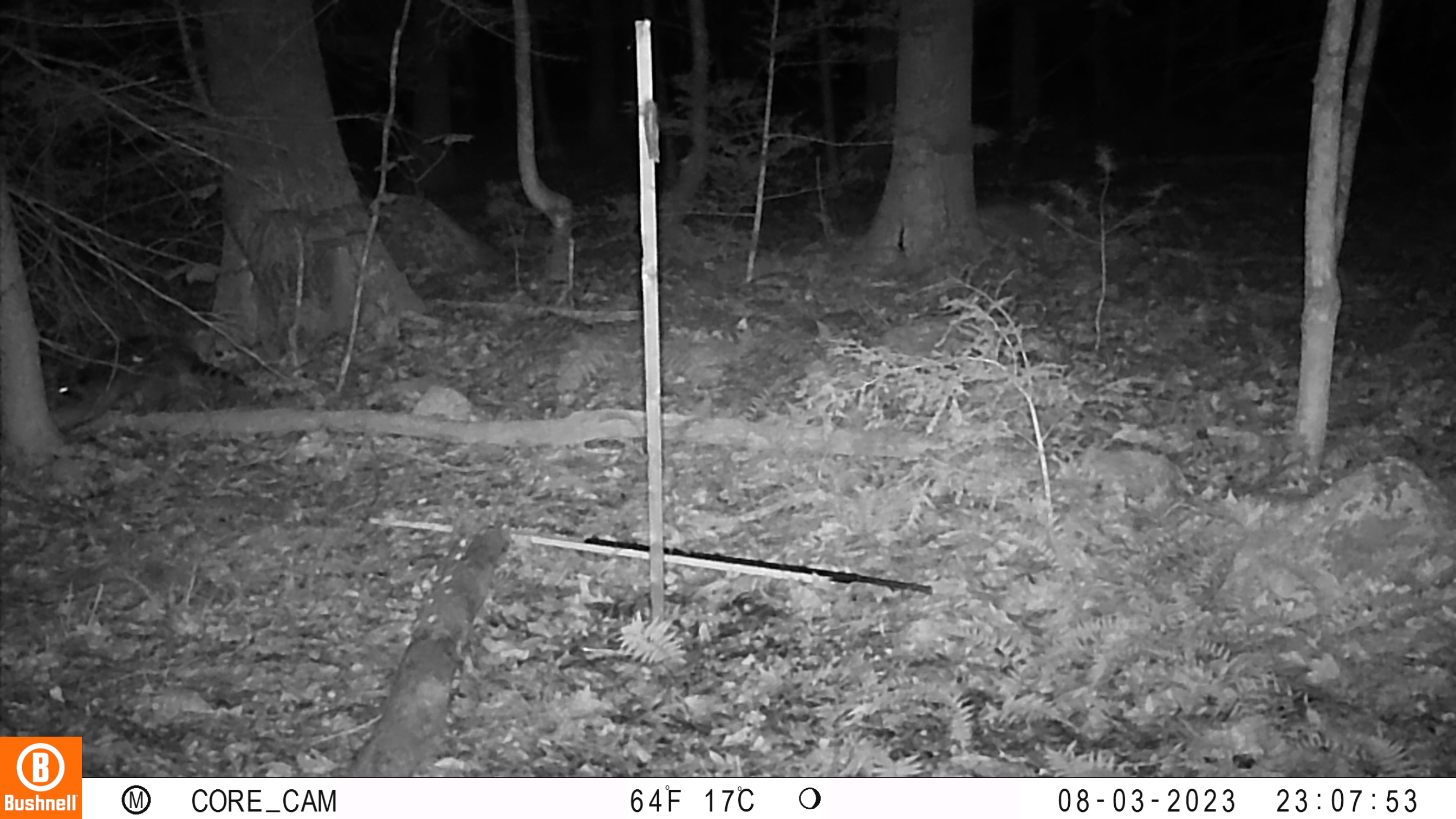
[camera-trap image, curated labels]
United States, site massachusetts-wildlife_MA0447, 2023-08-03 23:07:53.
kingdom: Animalia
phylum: Chordata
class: Mammalia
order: Carnivora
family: Procyonidae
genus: Procyon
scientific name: Procyon lotor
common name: raccoon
Raccoon (Procyon lotor).